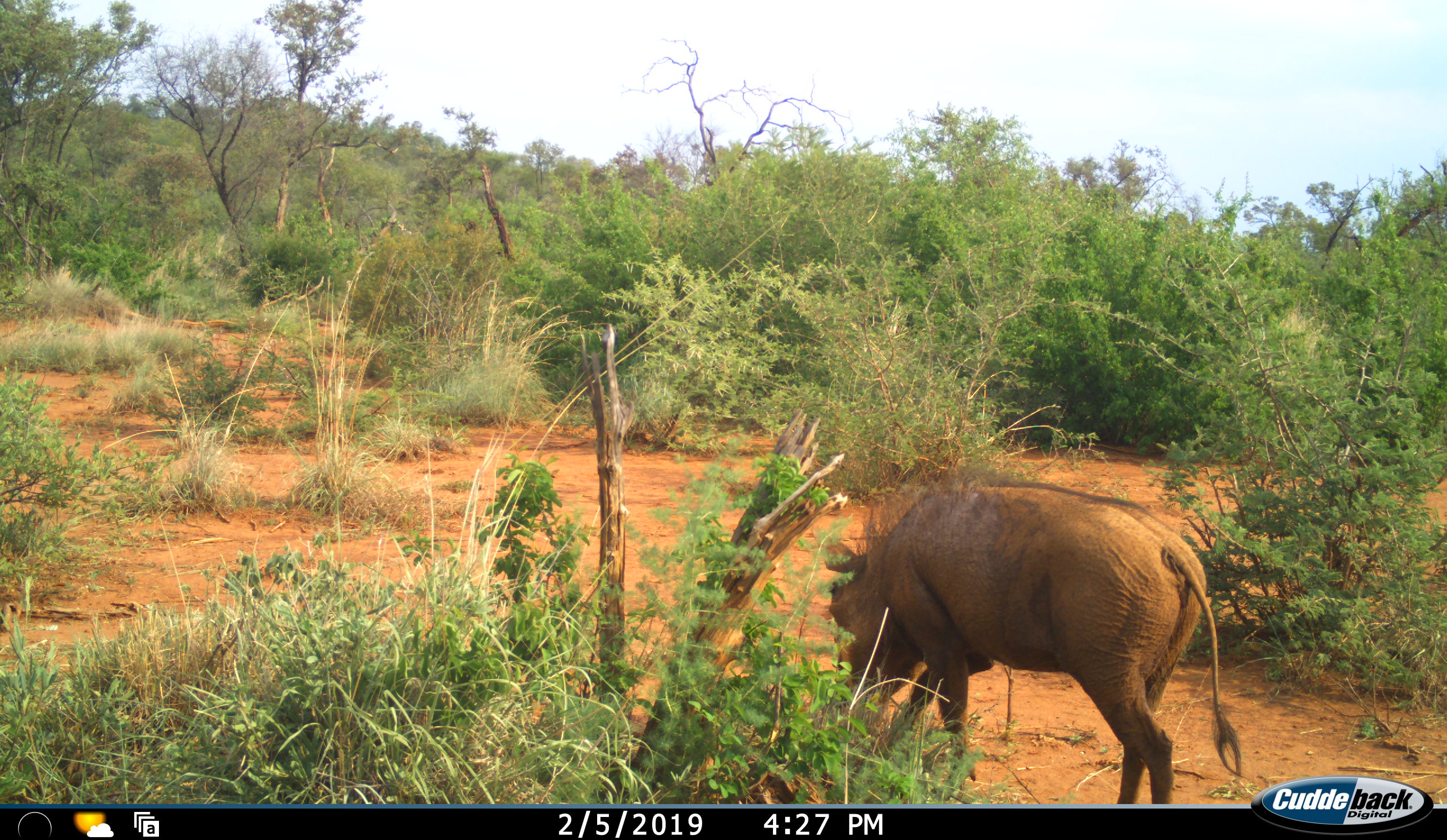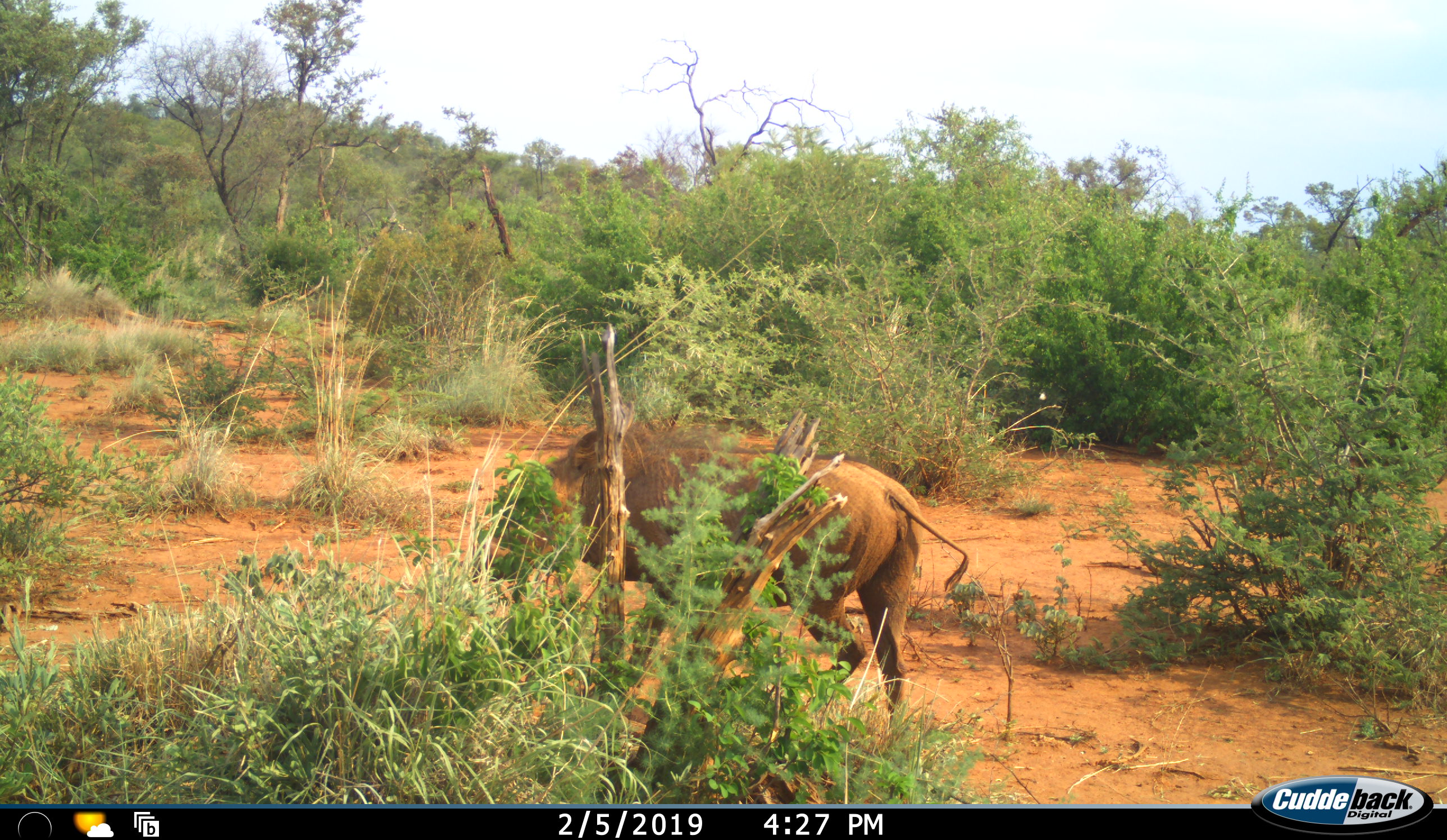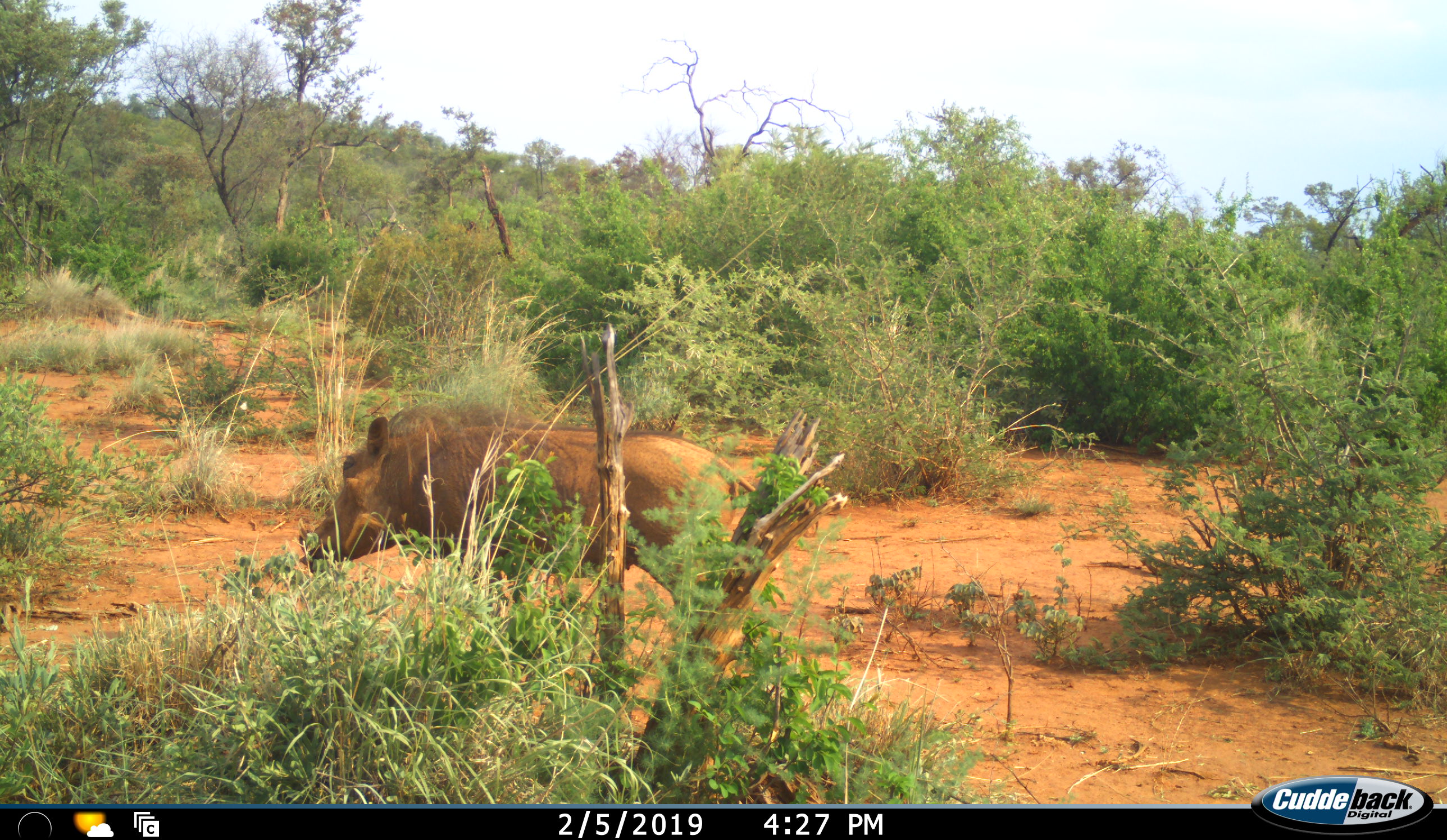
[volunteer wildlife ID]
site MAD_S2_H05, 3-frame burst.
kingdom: Animalia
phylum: Chordata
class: Mammalia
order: Artiodactyla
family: Suidae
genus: Phacochoerus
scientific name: Phacochoerus africanus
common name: warthog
Warthog (Phacochoerus africanus), count 1. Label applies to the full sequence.